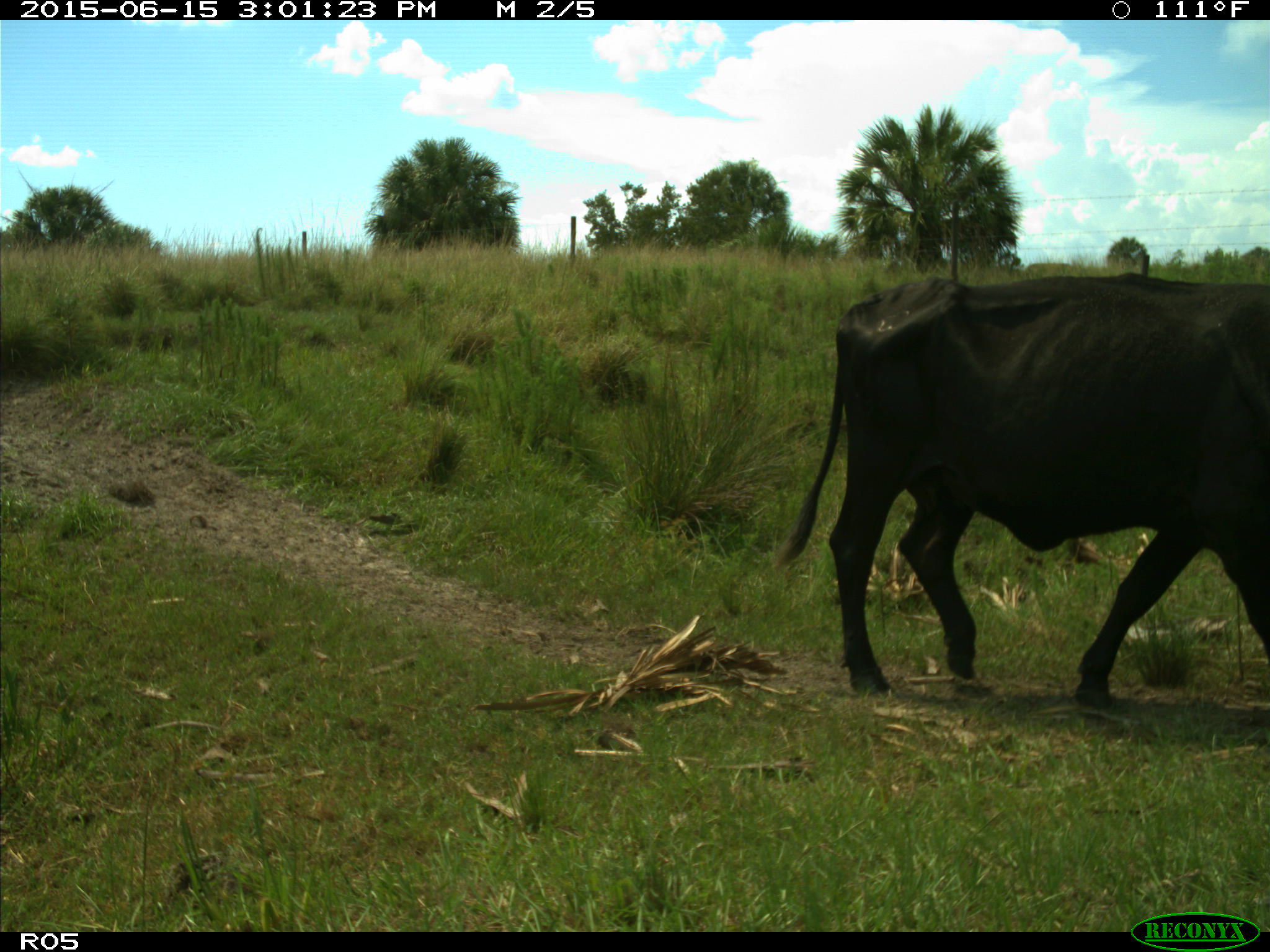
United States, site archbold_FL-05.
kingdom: Animalia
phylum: Chordata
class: Mammalia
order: Artiodactyla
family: Bovidae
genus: Bos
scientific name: Bos taurus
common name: domestic cow